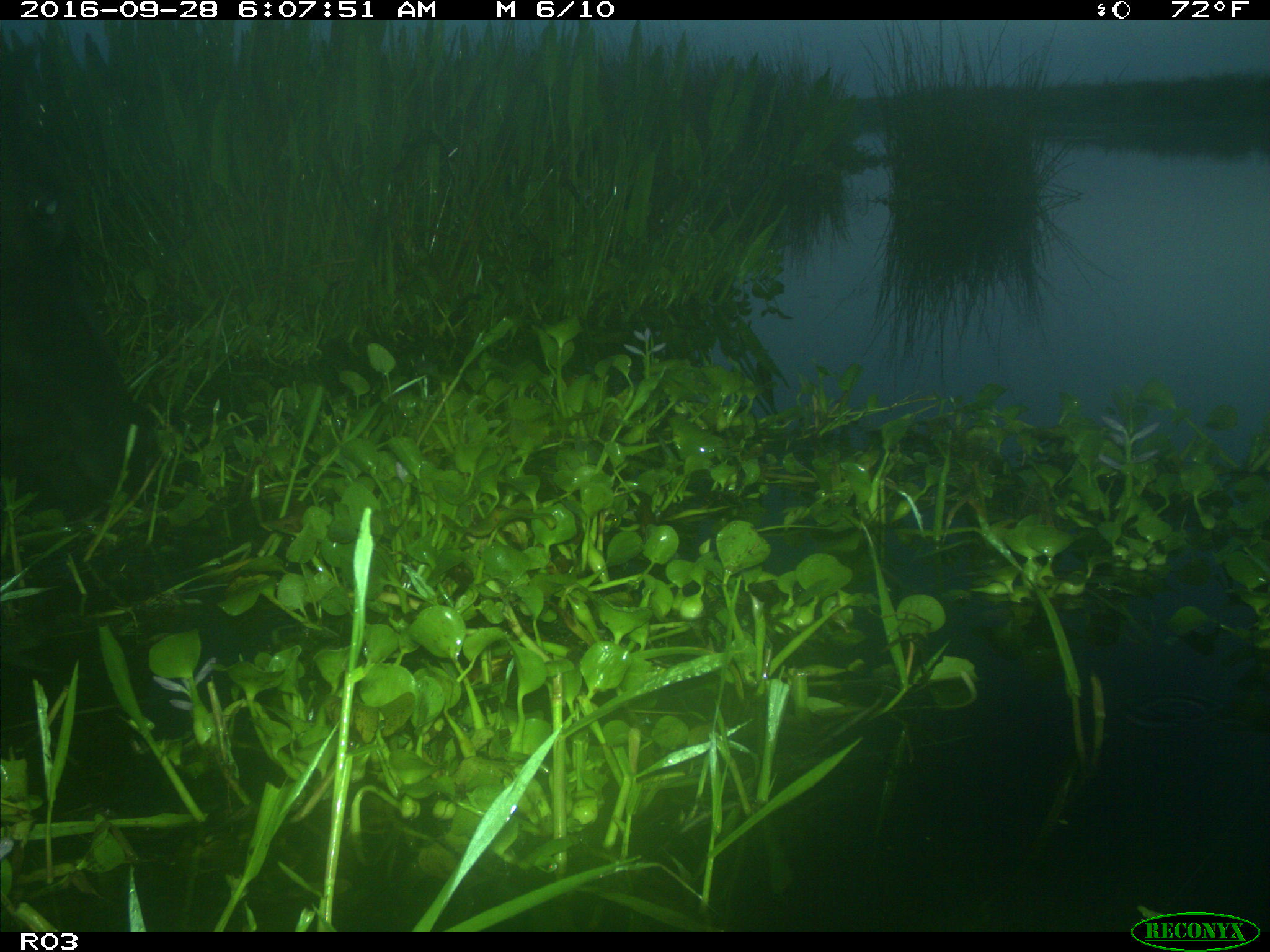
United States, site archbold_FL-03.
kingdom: Animalia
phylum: Chordata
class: Mammalia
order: Artiodactyla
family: Bovidae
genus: Bos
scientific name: Bos taurus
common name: domestic cow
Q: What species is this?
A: Bos taurus (domestic cow).